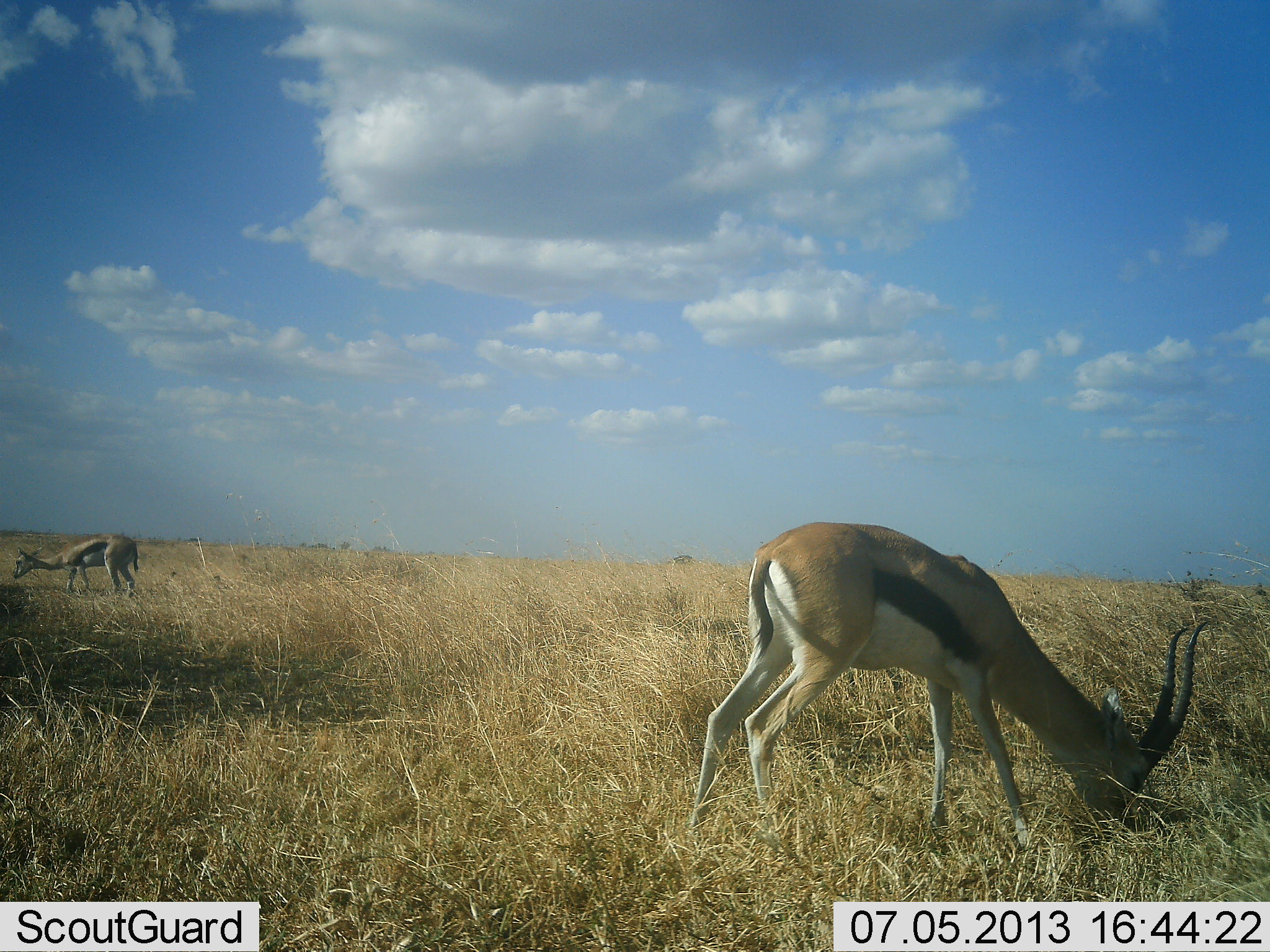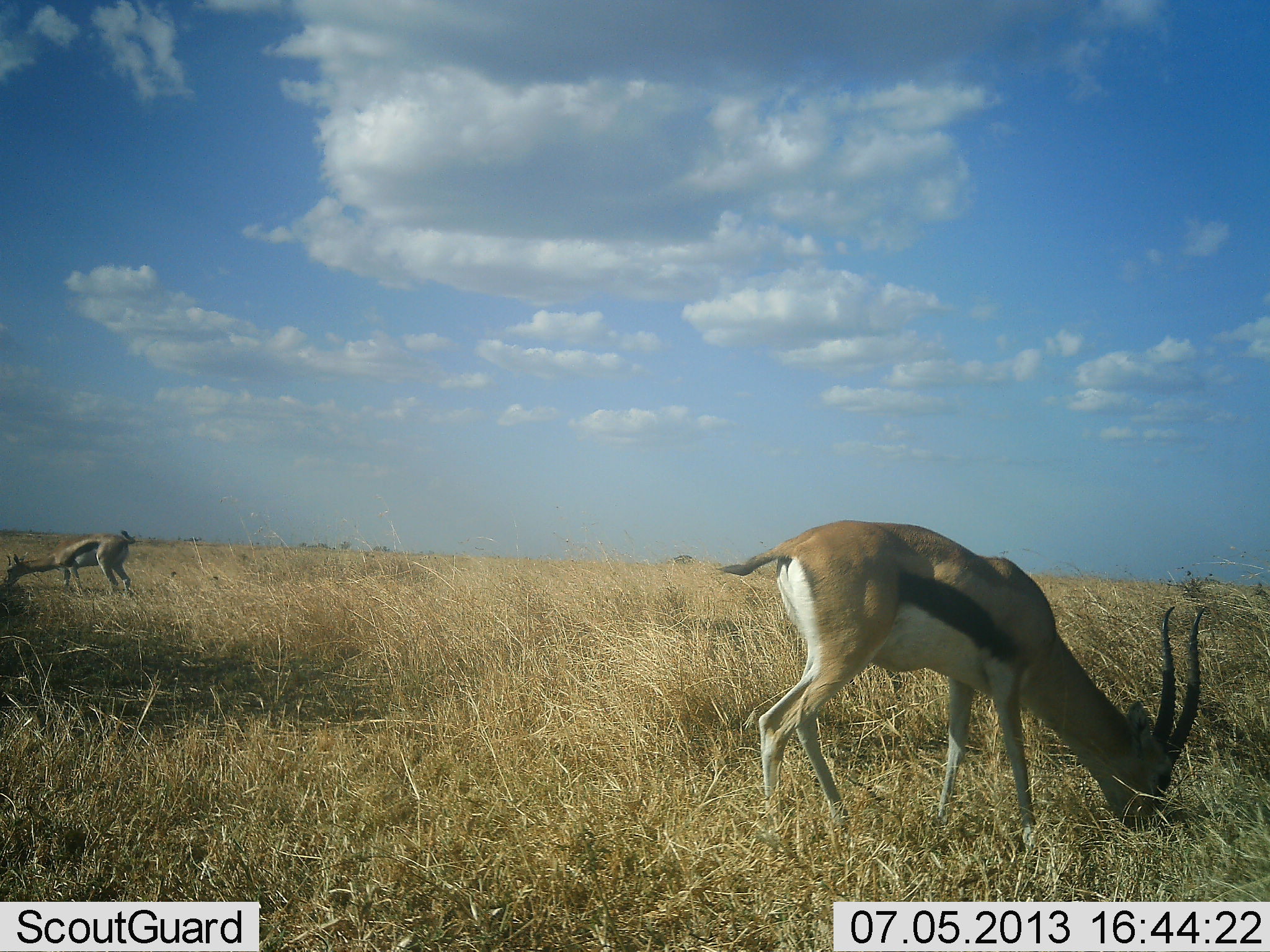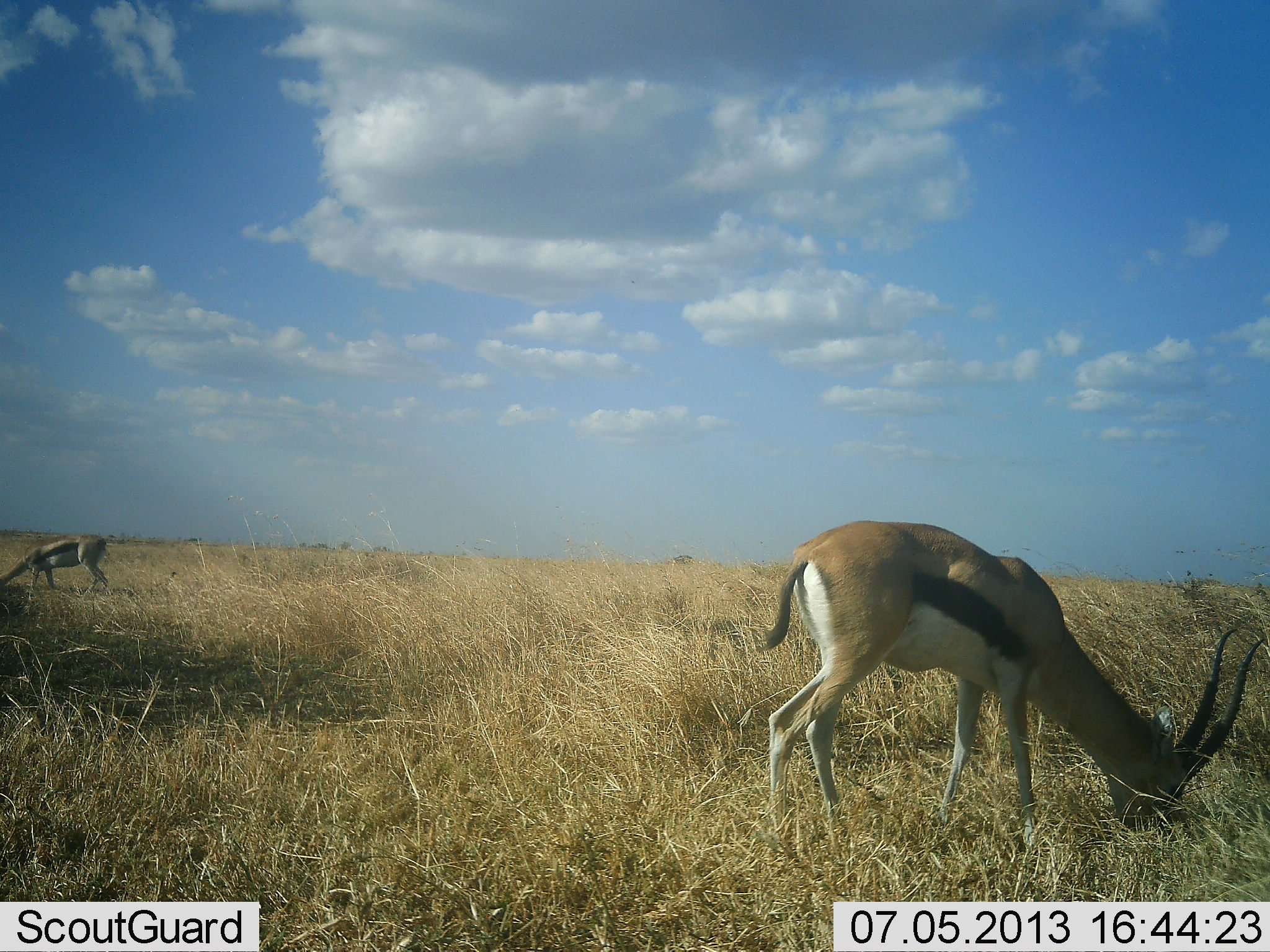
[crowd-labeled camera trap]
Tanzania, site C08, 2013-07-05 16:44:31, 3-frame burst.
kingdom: Animalia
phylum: Chordata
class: Mammalia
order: Artiodactyla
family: Bovidae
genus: Eudorcas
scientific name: Eudorcas thomsonii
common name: thomson's gazelle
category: gazellethomsons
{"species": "gazellethomsons (thomson's gazelle) (Eudorcas thomsonii)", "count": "2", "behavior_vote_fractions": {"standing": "12%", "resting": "0%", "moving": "0%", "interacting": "0%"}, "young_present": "0%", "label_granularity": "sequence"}